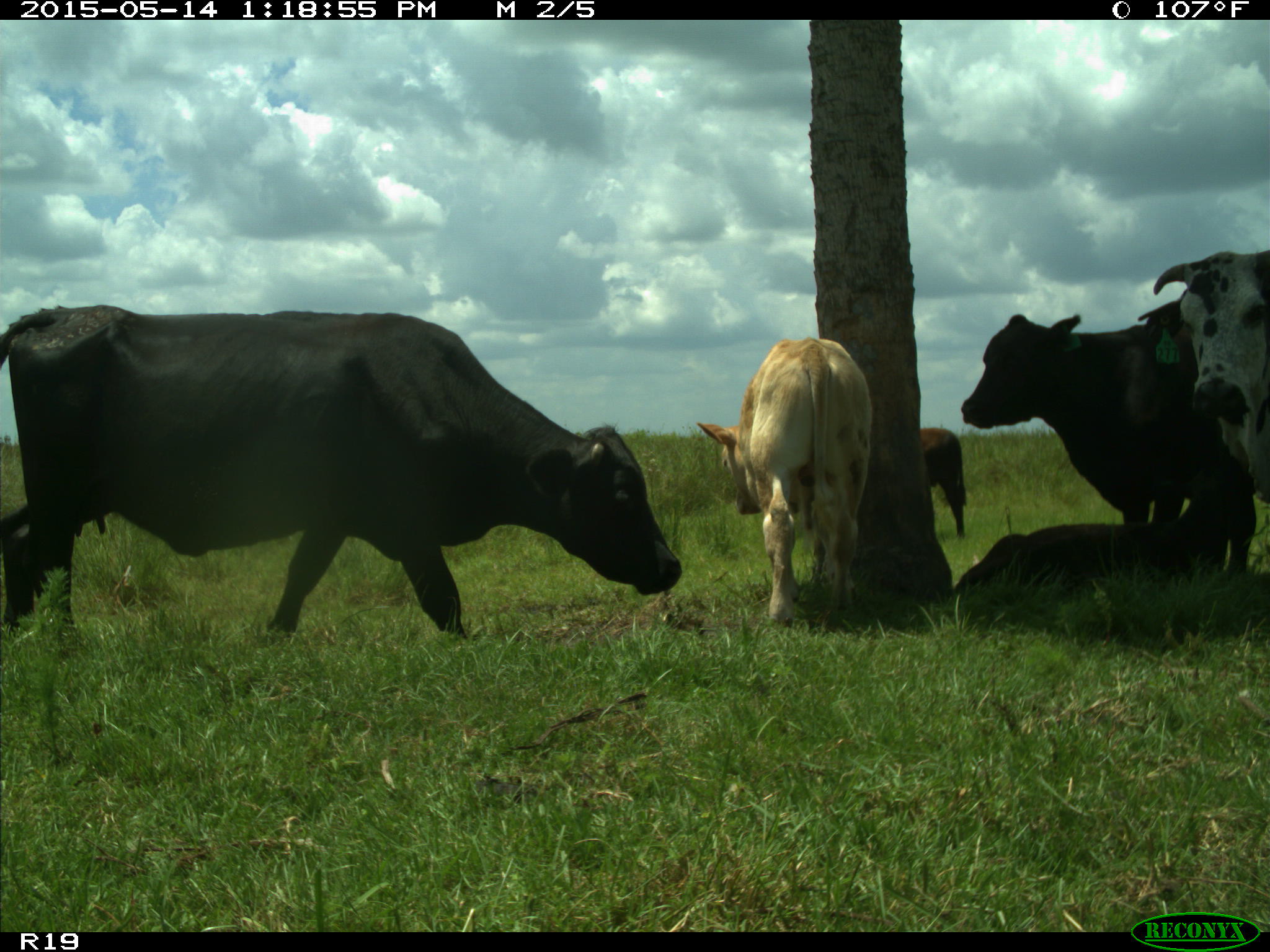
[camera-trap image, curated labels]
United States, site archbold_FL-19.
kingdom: Animalia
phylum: Chordata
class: Mammalia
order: Artiodactyla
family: Bovidae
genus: Bos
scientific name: Bos taurus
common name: domestic cow